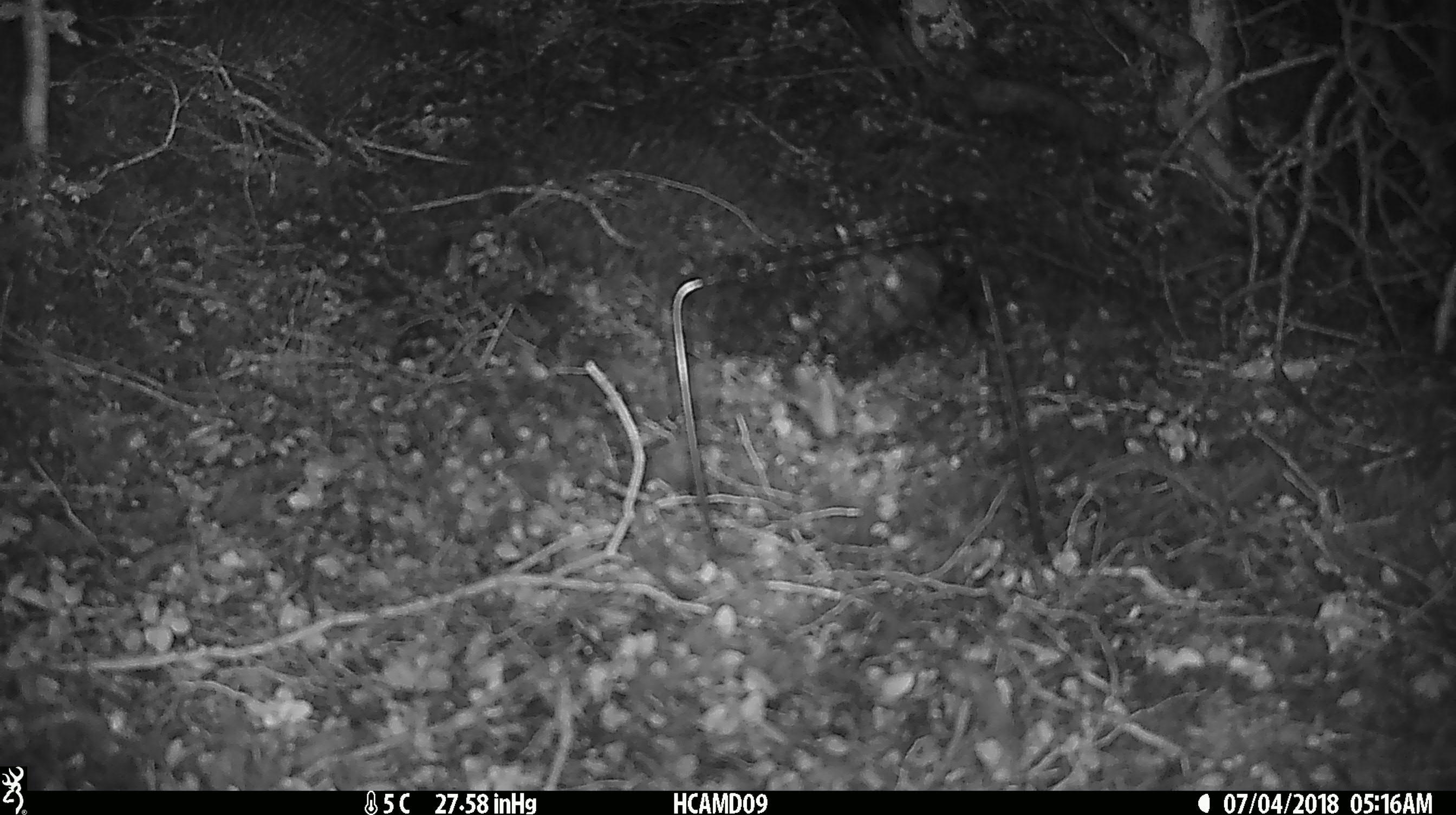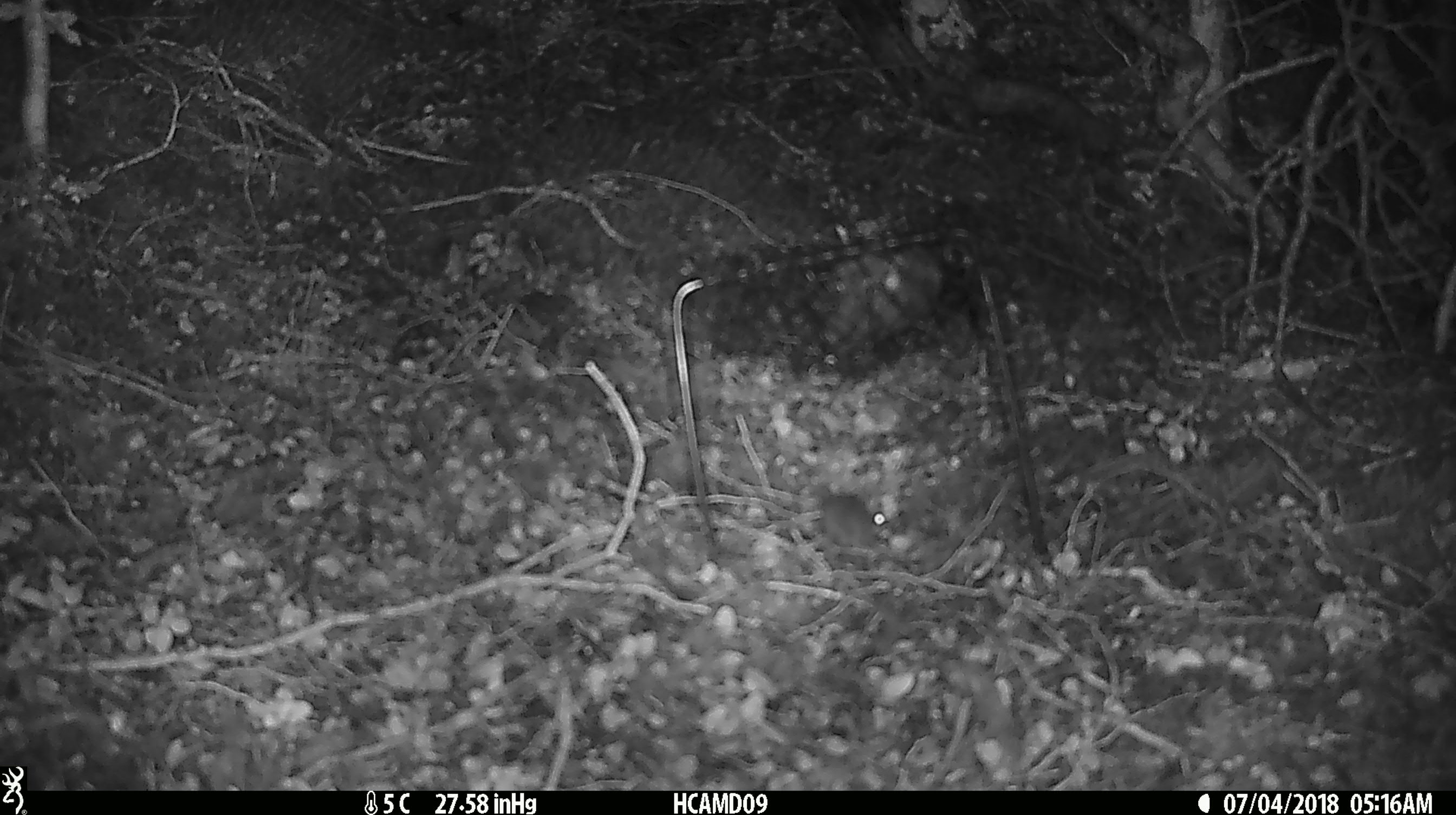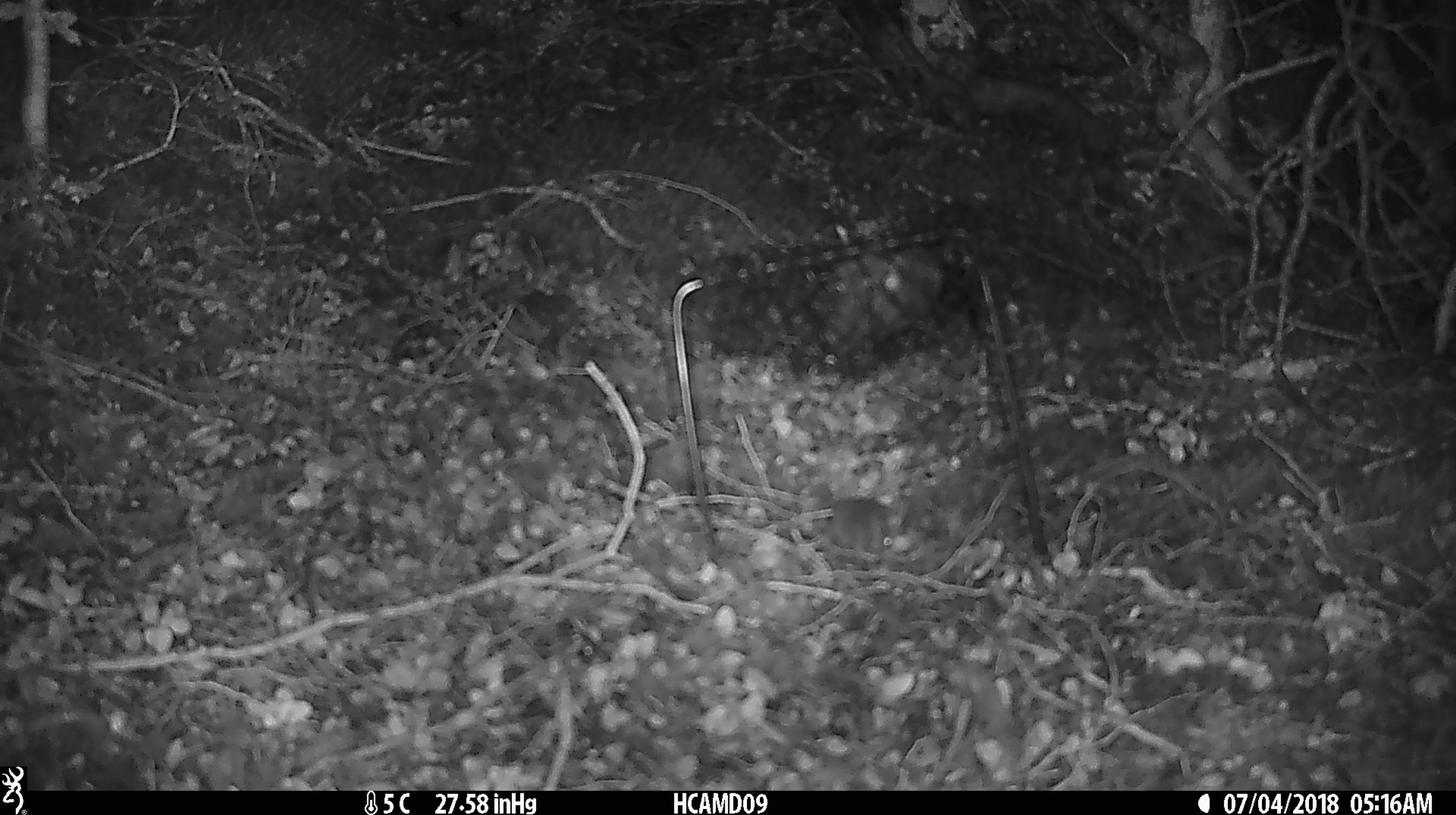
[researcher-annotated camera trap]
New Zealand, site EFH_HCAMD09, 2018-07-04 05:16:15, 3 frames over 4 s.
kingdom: Animalia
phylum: Chordata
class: Mammalia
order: Rodentia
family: Muridae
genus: Mus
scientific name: Mus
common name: mouse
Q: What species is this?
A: Mouse (Mus).